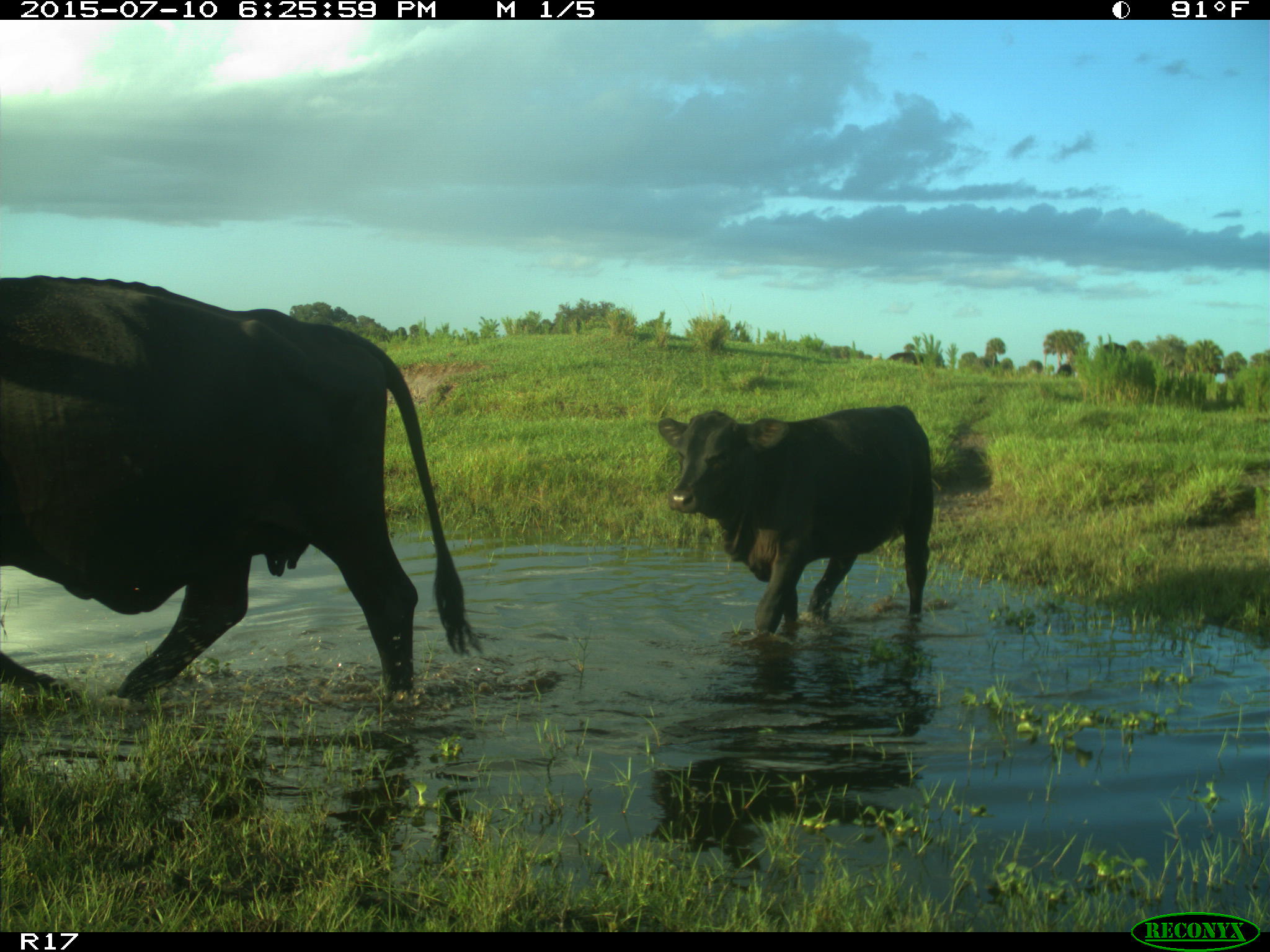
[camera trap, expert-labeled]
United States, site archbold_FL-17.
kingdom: Animalia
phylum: Chordata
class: Mammalia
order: Artiodactyla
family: Bovidae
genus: Bos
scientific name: Bos taurus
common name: domestic cow